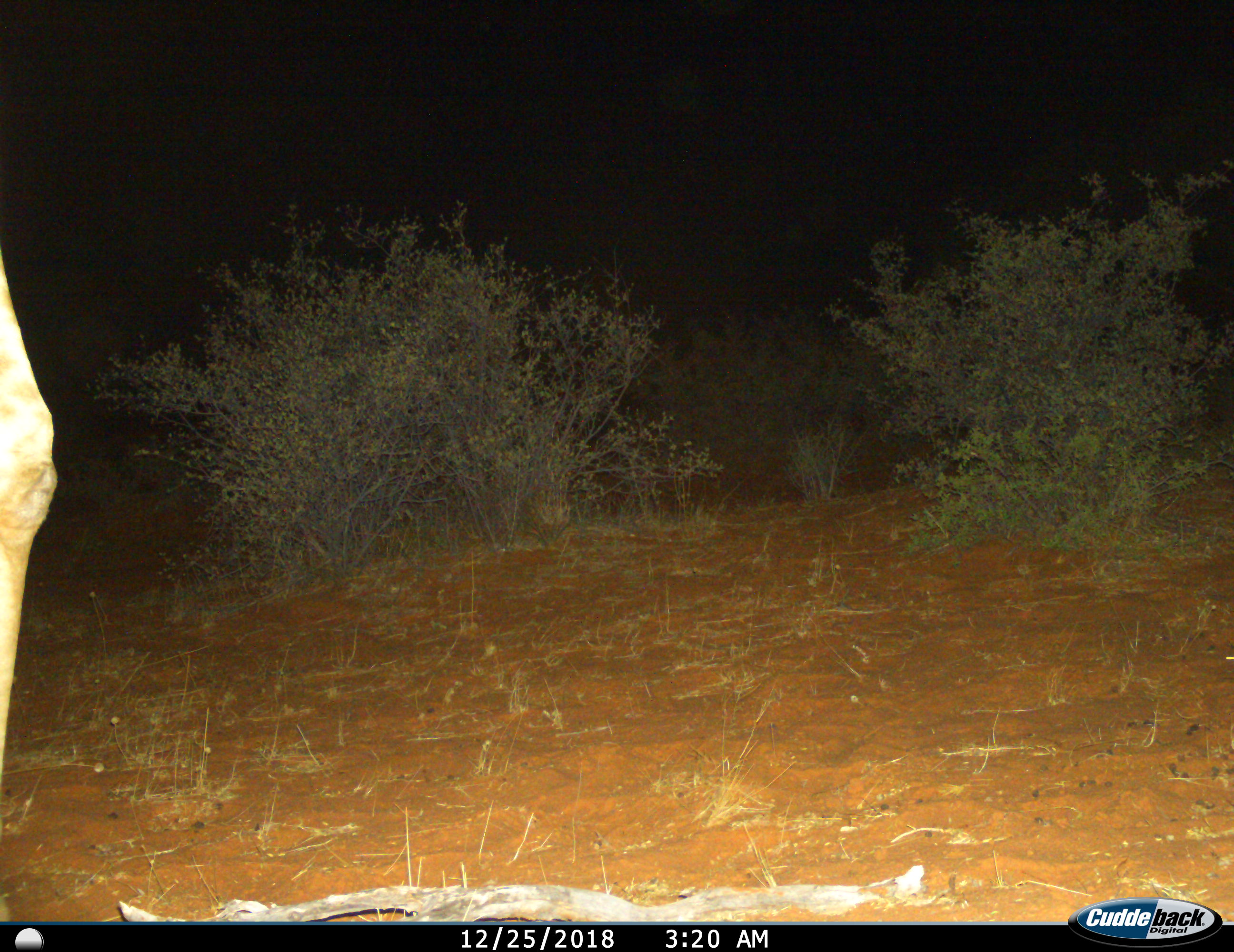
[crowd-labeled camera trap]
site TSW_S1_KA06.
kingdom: Animalia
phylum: Chordata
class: Mammalia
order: Artiodactyla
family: Giraffidae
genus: Giraffa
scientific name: Giraffa camelopardalis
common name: giraffe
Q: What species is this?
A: Giraffe (Giraffa camelopardalis).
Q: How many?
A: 1.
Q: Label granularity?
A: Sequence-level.